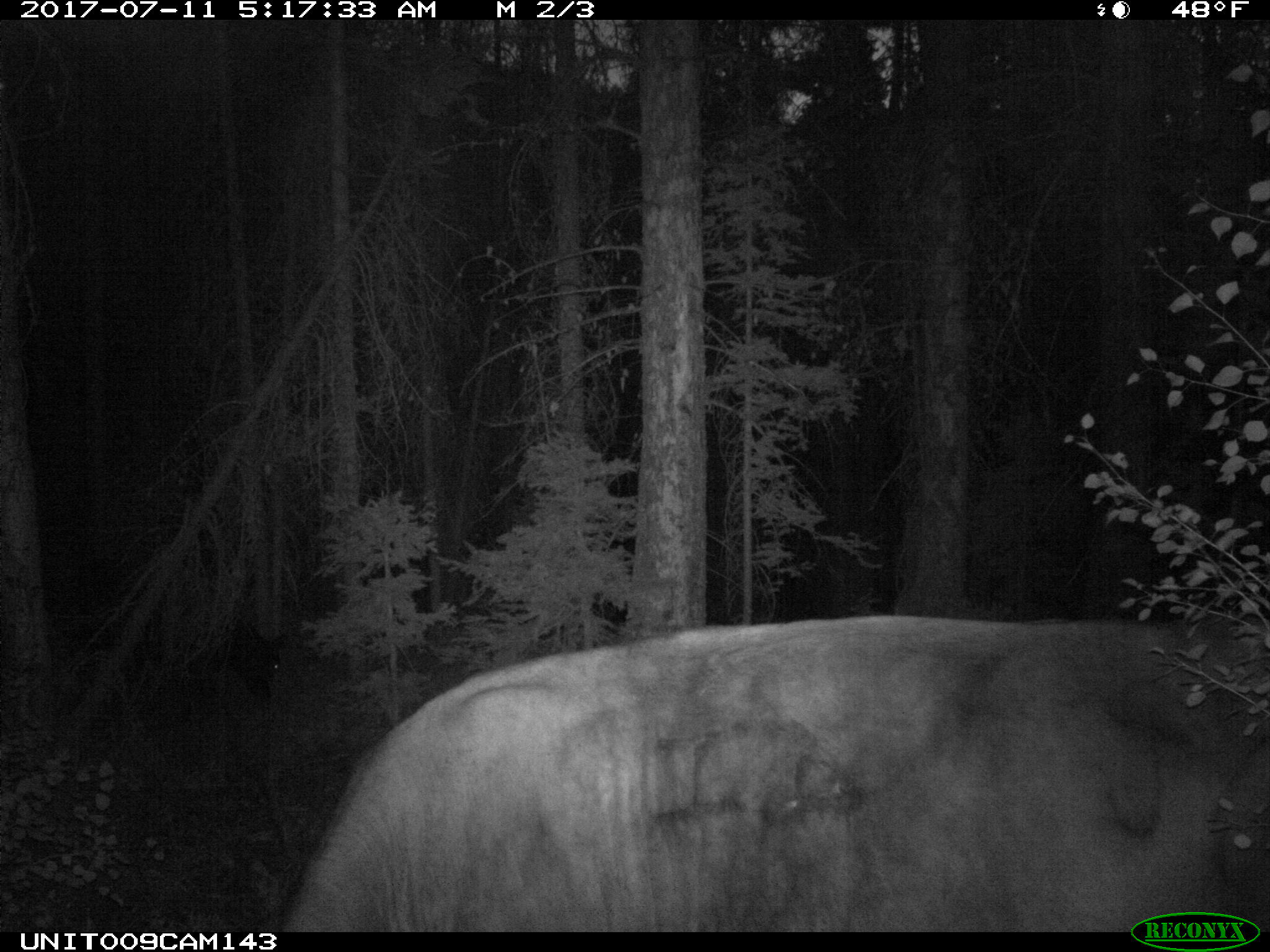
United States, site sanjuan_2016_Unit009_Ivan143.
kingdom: Animalia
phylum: Chordata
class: Mammalia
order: Artiodactyla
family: Bovidae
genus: Bos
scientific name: Bos taurus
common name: domestic cow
Bos taurus (domestic cow).